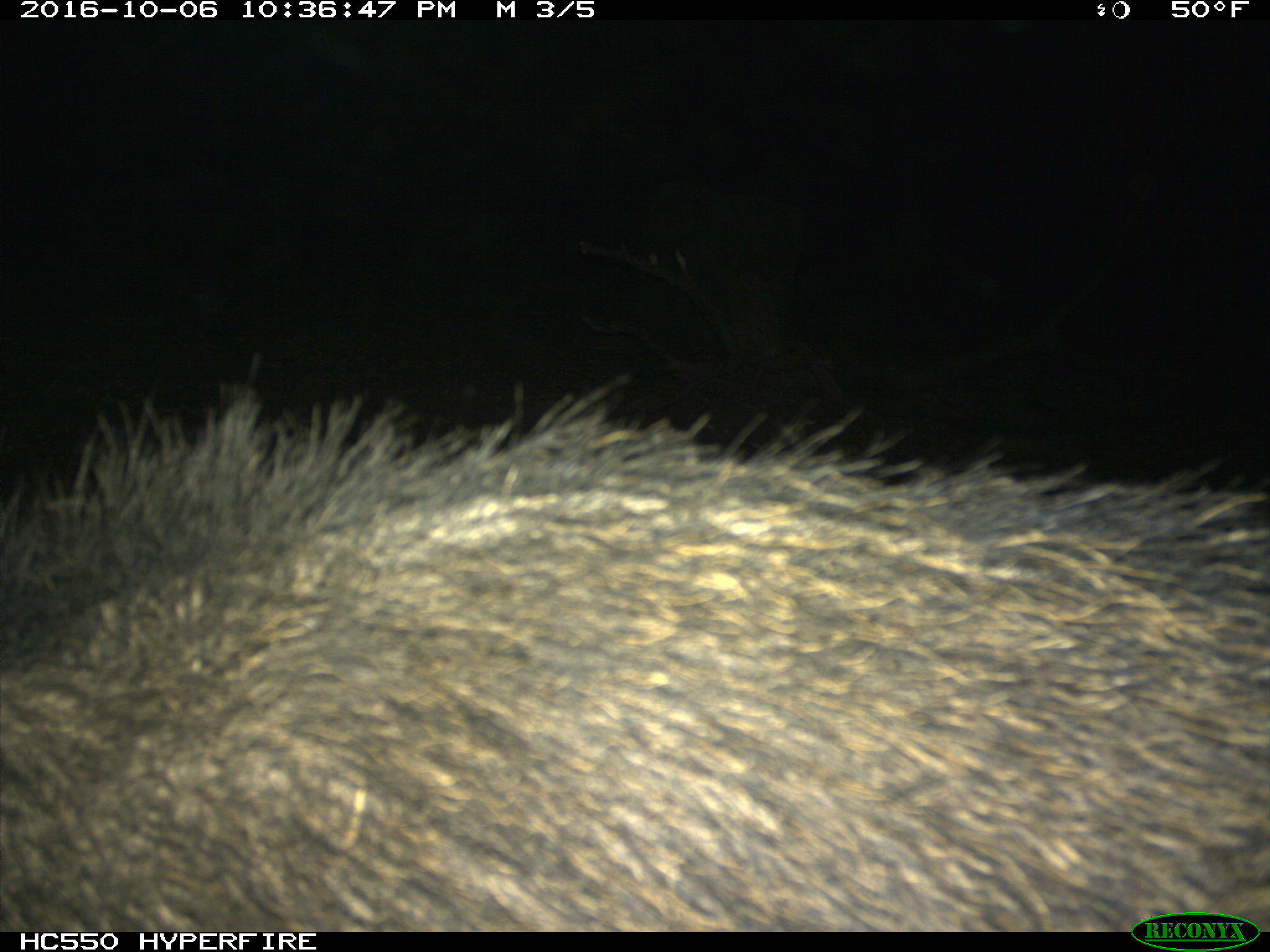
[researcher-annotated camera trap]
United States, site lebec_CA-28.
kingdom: Animalia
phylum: Chordata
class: Mammalia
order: Artiodactyla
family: Suidae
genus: Sus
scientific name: Sus scrofa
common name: wild boar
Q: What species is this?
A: Sus scrofa (wild boar).